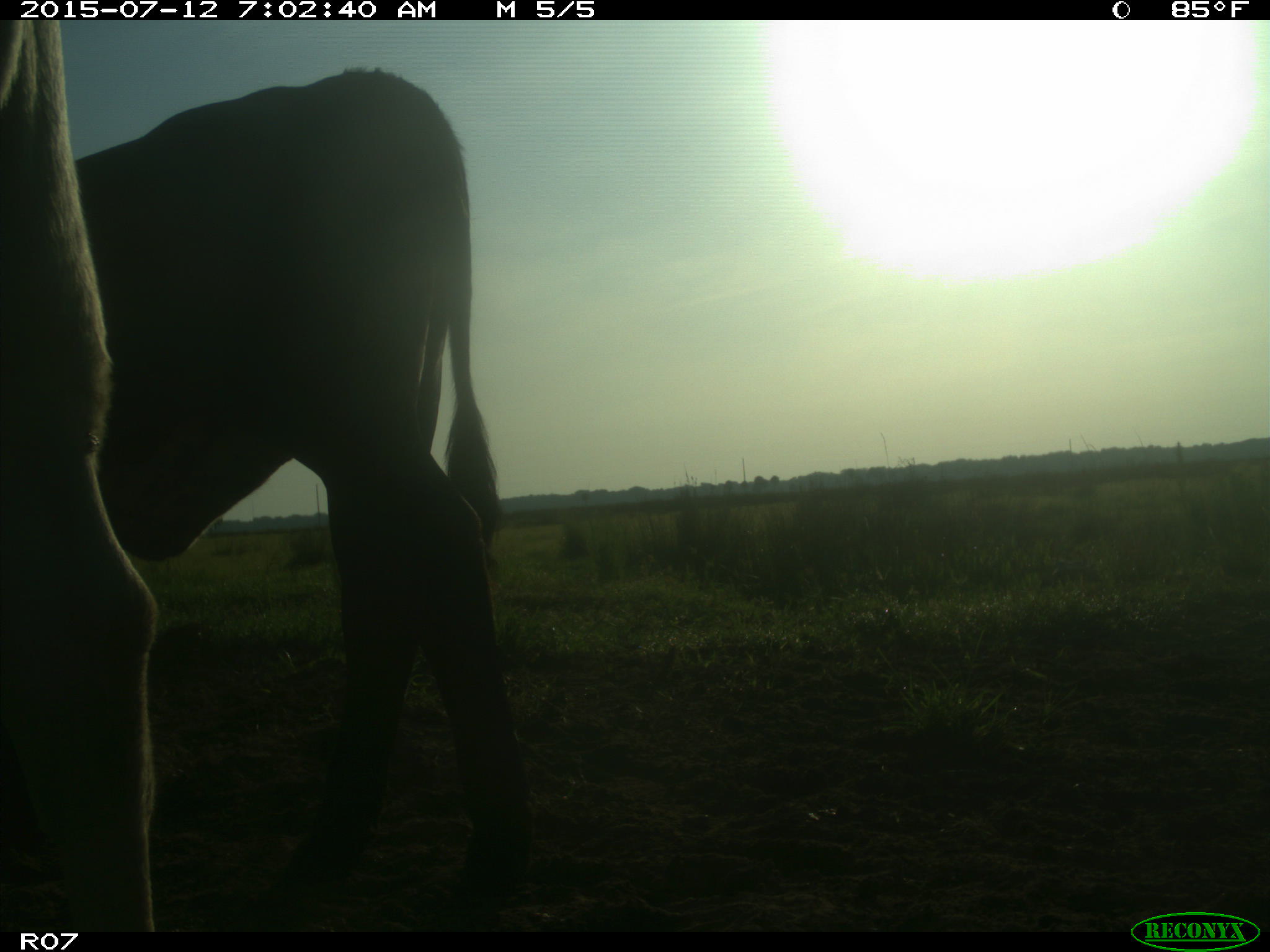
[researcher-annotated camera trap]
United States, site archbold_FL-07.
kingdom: Animalia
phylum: Chordata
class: Mammalia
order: Artiodactyla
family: Bovidae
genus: Bos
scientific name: Bos taurus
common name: domestic cow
Bos taurus (domestic cow).